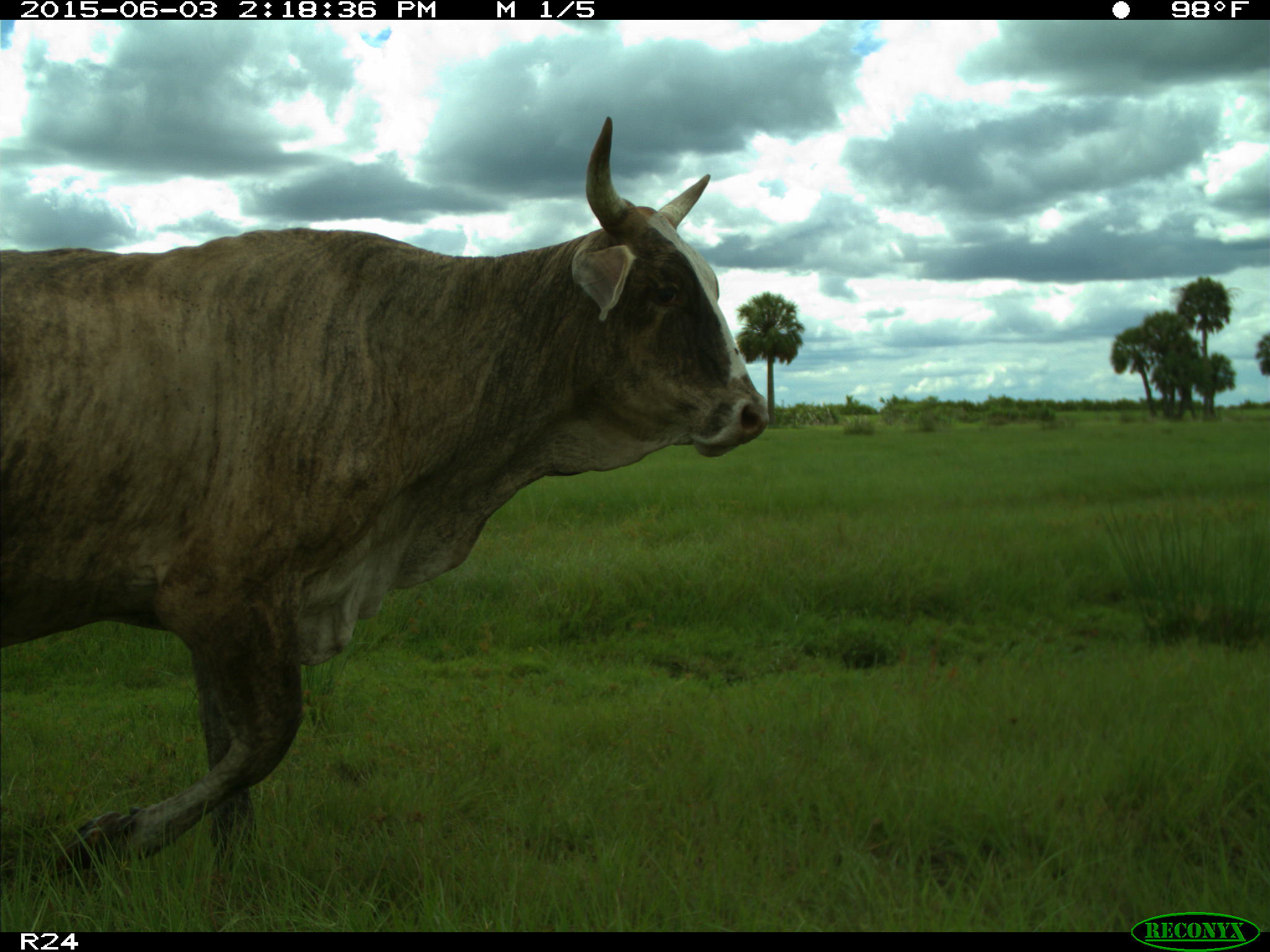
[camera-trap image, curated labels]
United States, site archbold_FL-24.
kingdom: Animalia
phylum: Chordata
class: Mammalia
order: Artiodactyla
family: Bovidae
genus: Bos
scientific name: Bos taurus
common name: domestic cow